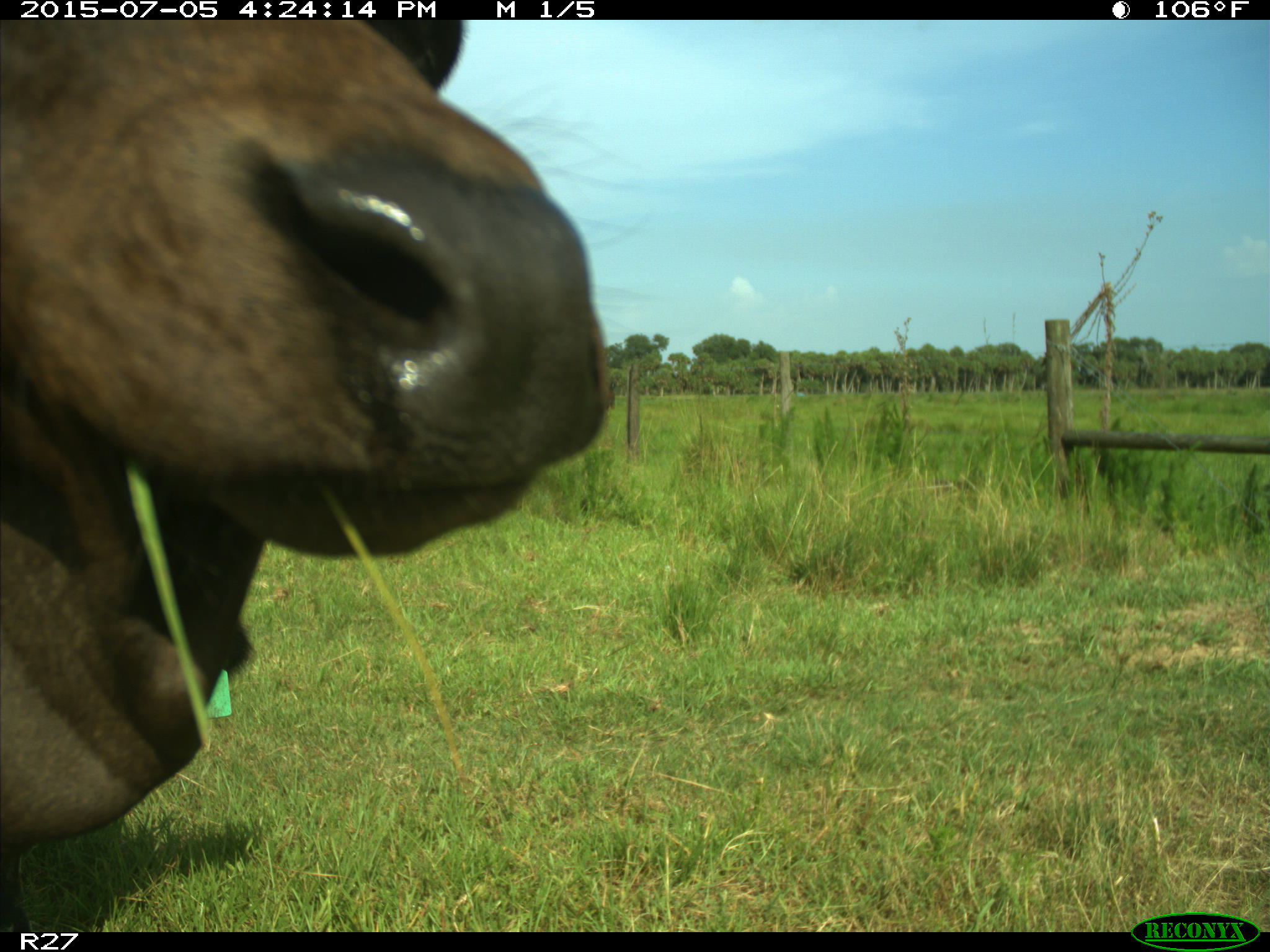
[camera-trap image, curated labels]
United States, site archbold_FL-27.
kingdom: Animalia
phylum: Chordata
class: Mammalia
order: Artiodactyla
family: Bovidae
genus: Bos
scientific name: Bos taurus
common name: domestic cow